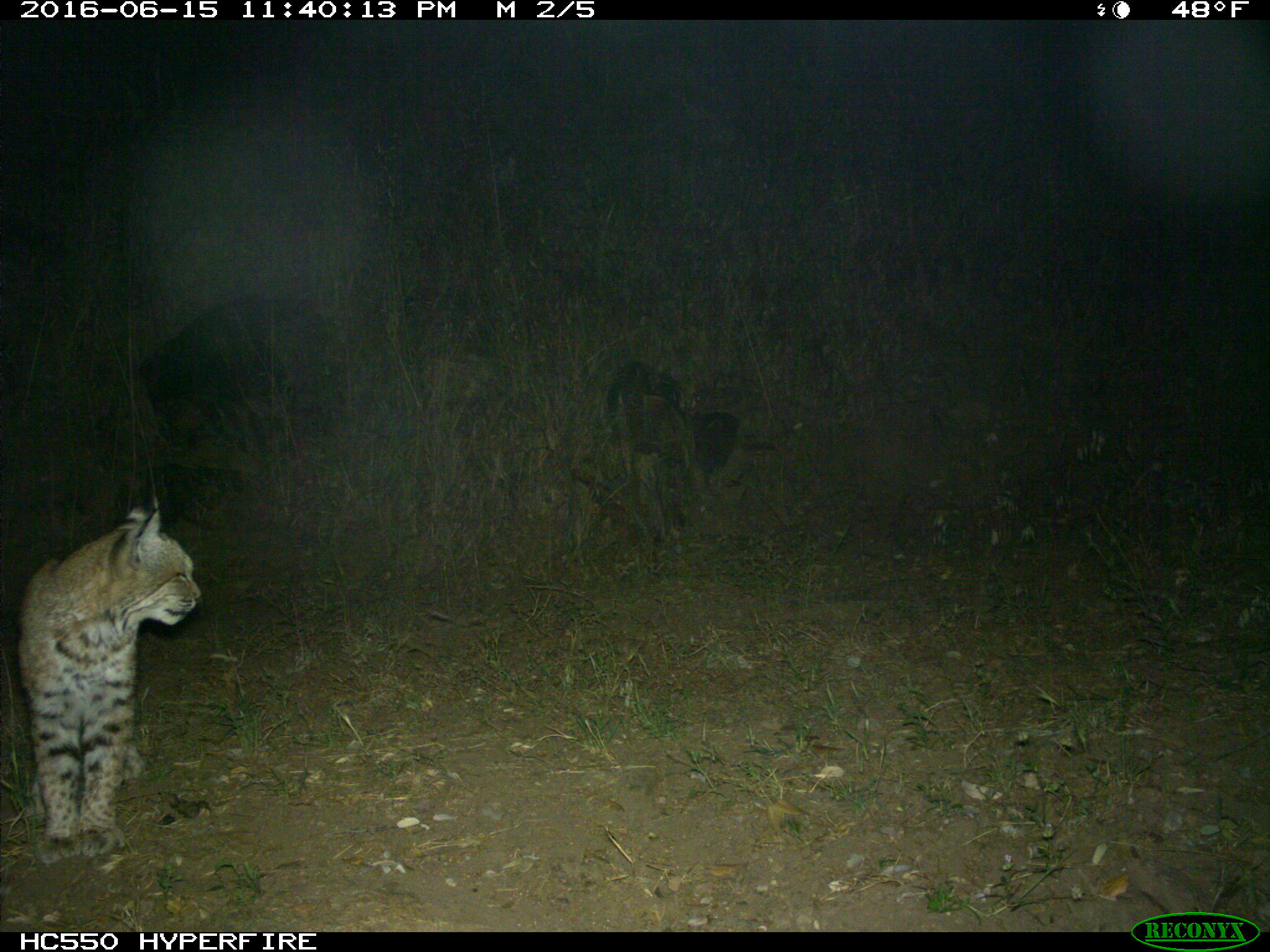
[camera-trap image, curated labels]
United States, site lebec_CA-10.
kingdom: Animalia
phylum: Chordata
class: Mammalia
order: Carnivora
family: Felidae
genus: Lynx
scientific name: Lynx rufus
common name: bobcat